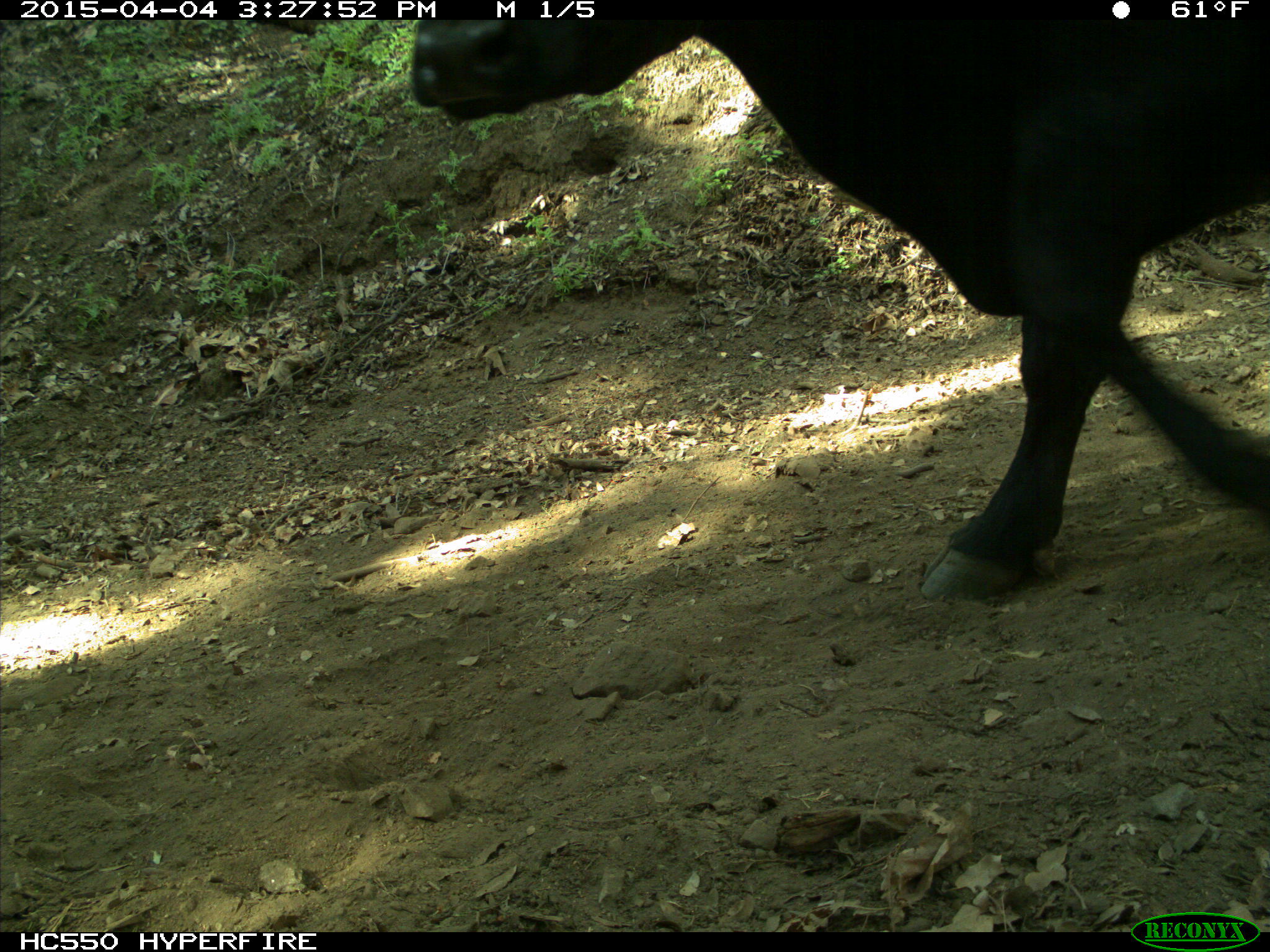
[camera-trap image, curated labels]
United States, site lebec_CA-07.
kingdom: Animalia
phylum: Chordata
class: Mammalia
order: Artiodactyla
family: Bovidae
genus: Bos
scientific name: Bos taurus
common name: domestic cow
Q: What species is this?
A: Bos taurus (domestic cow).